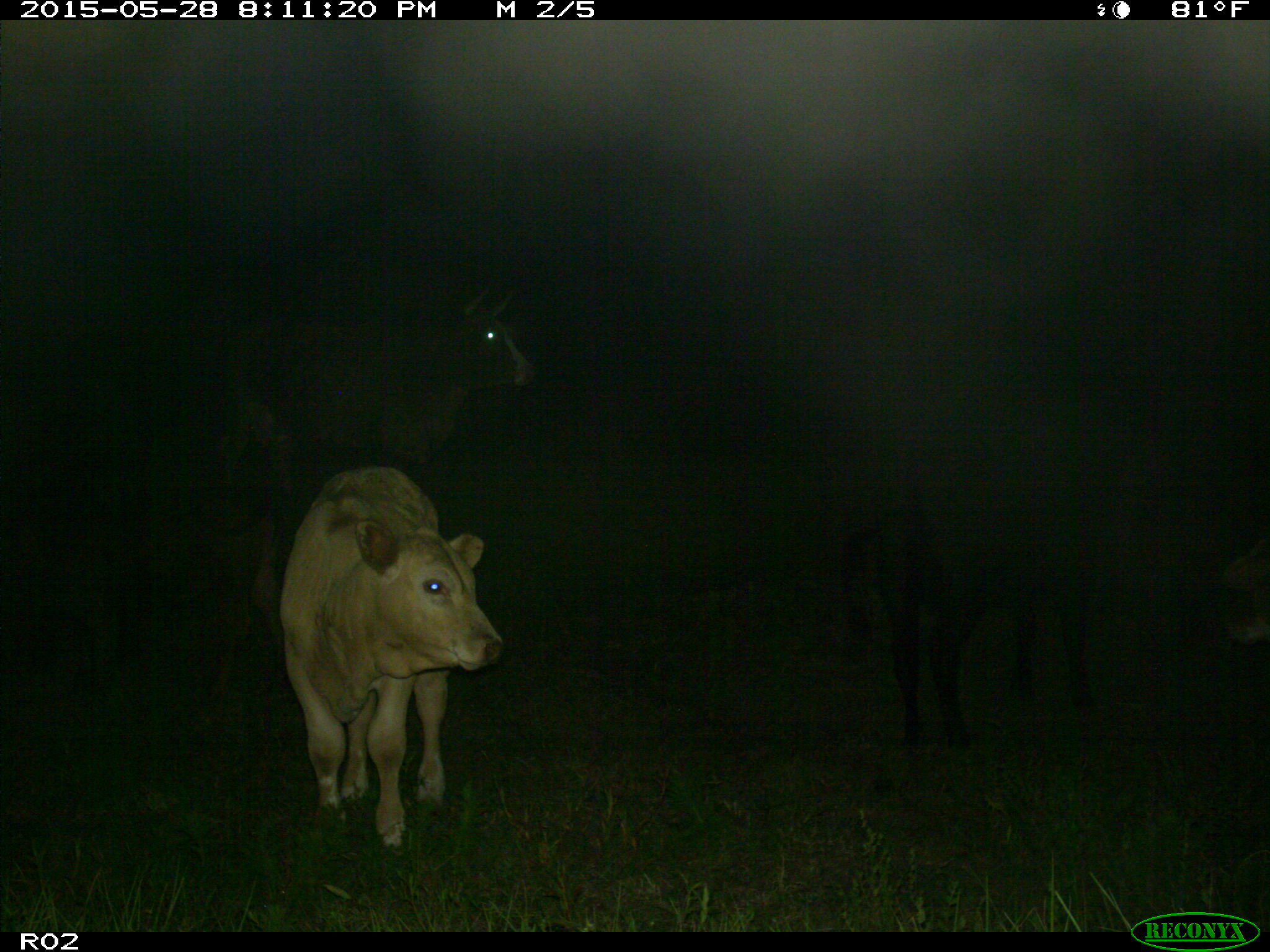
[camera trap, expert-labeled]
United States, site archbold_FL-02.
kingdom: Animalia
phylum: Chordata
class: Mammalia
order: Artiodactyla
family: Bovidae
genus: Bos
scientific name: Bos taurus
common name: domestic cow